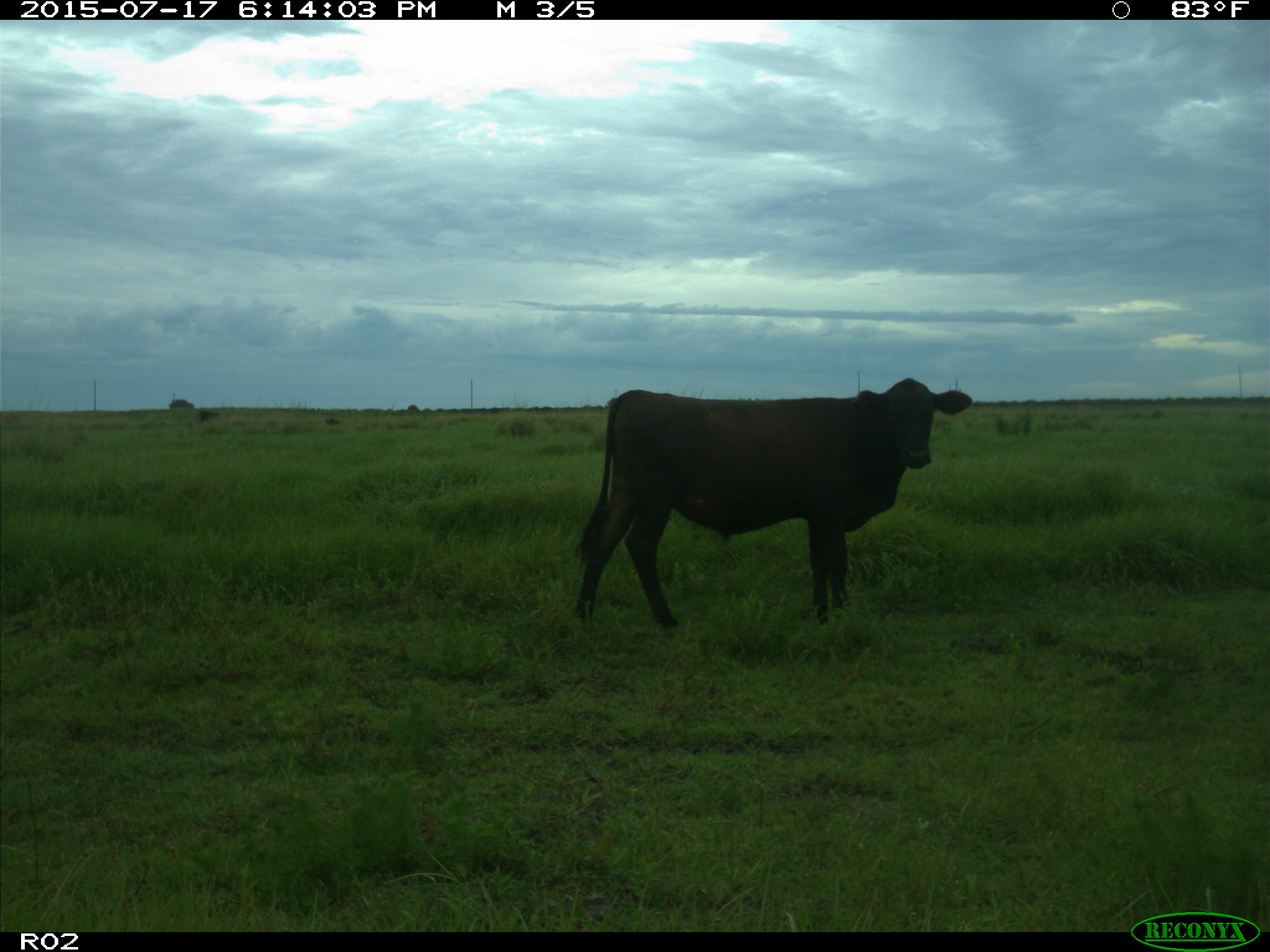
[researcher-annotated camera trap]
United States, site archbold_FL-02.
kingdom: Animalia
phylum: Chordata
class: Mammalia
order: Artiodactyla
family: Bovidae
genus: Bos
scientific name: Bos taurus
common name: domestic cow